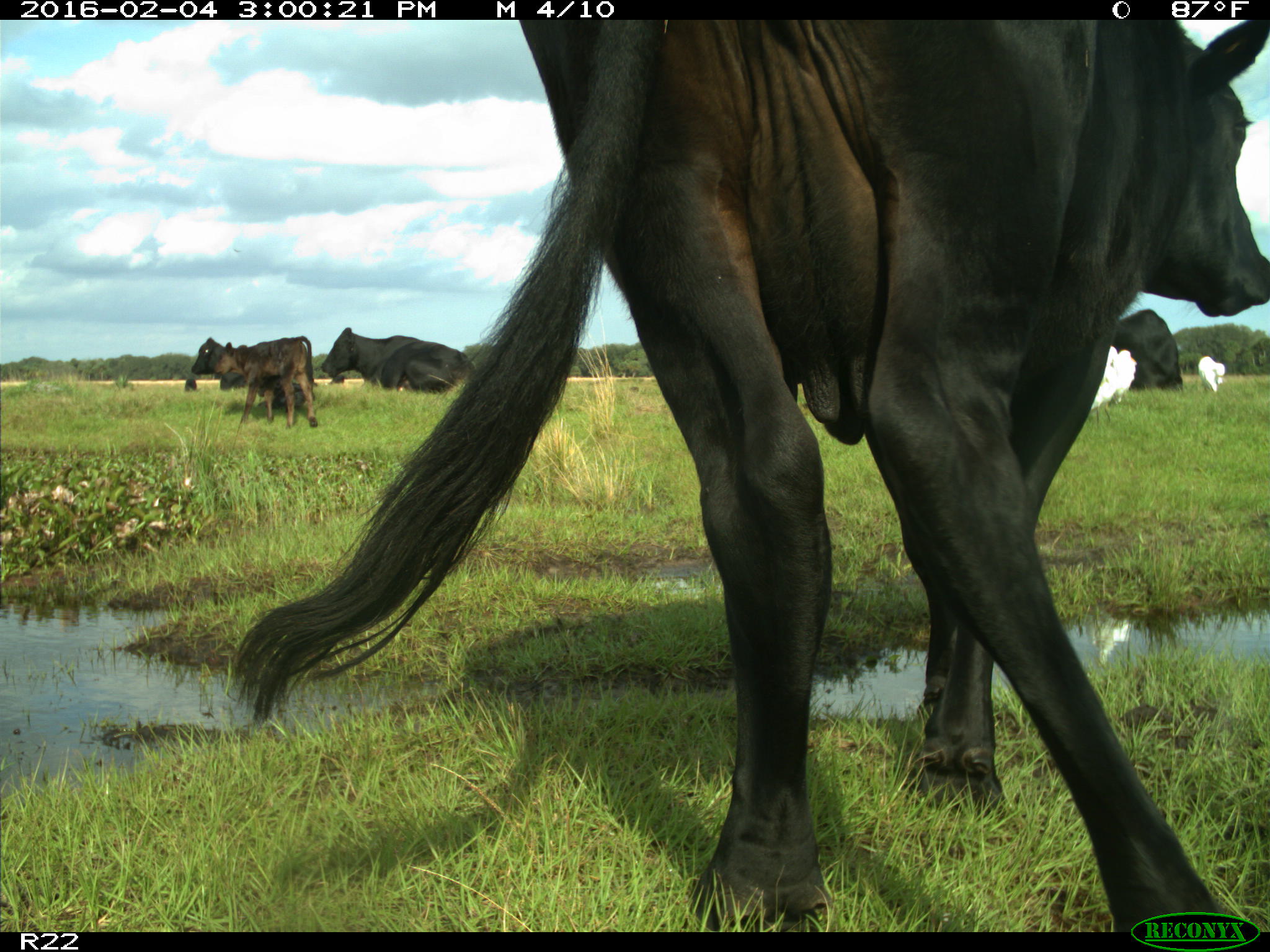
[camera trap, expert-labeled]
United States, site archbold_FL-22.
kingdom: Animalia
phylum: Chordata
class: Mammalia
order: Artiodactyla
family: Bovidae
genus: Bos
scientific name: Bos taurus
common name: domestic cow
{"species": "Bos taurus (domestic cow)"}